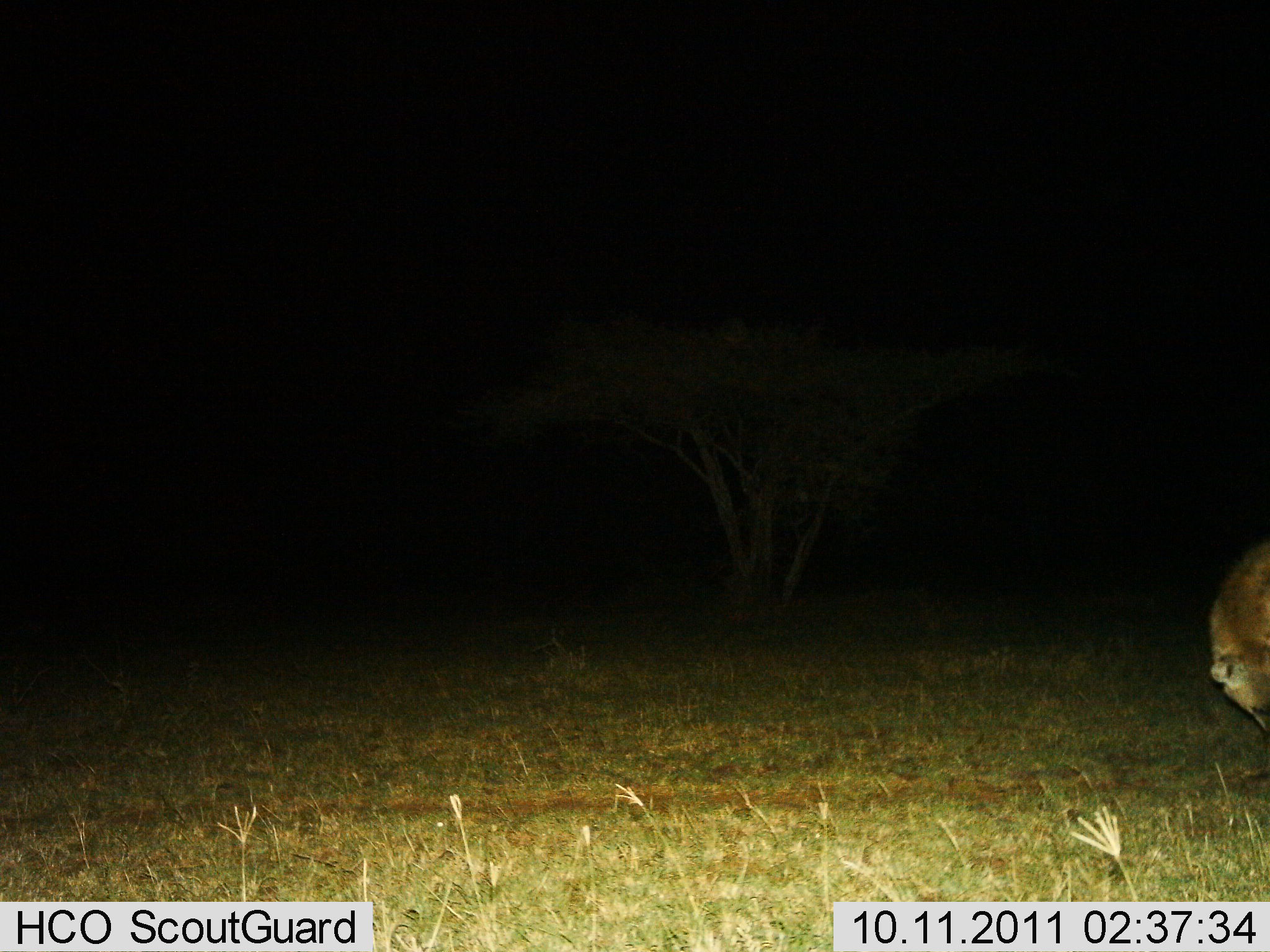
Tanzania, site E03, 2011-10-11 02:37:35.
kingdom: Animalia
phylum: Chordata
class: Mammalia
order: Carnivora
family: Hyaenidae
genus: Crocuta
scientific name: Crocuta crocuta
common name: spotted hyena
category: hyenaspotted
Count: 1.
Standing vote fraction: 91%.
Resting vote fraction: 0%.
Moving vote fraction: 9%.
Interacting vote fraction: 0%.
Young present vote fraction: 0%.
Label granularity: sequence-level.